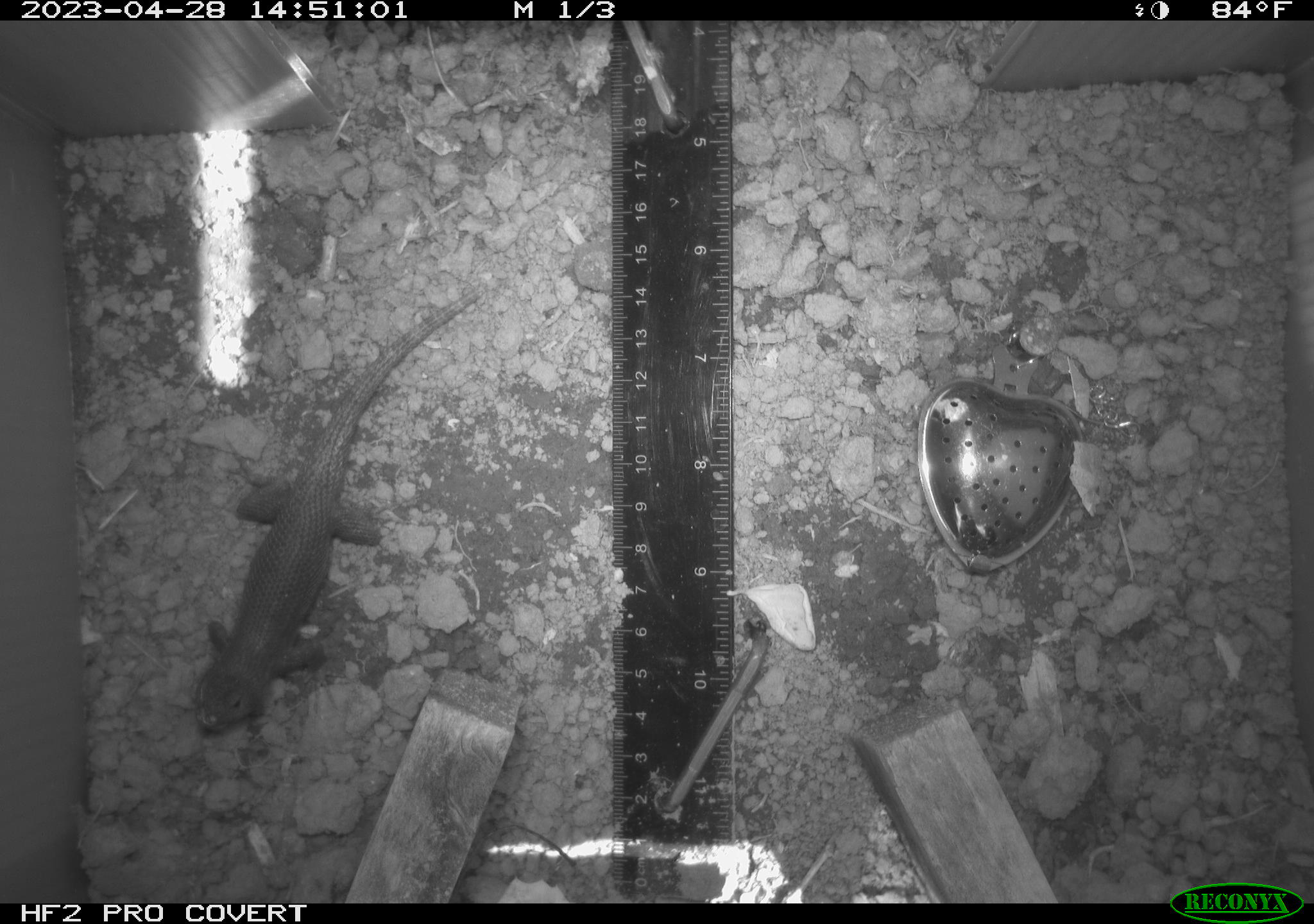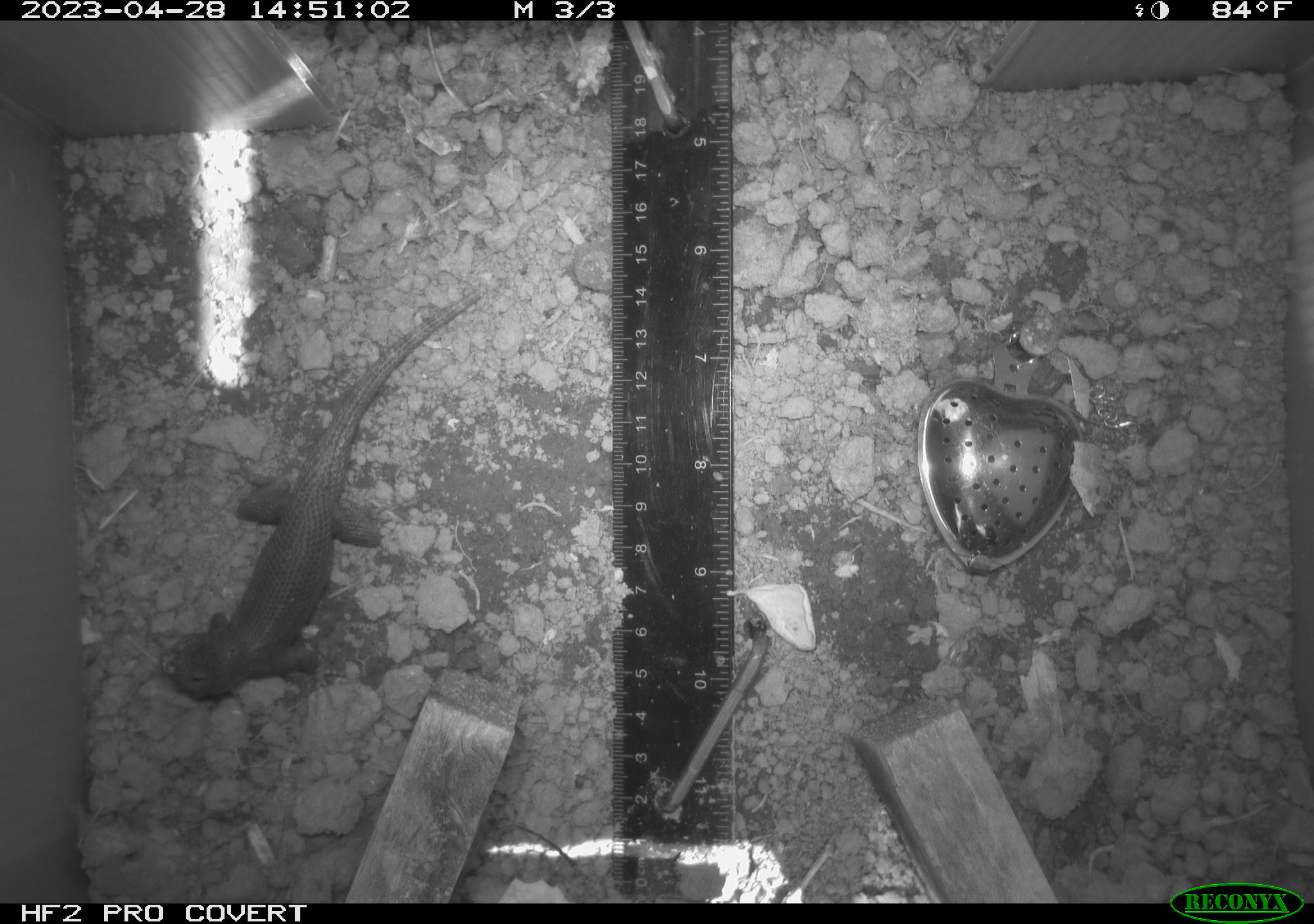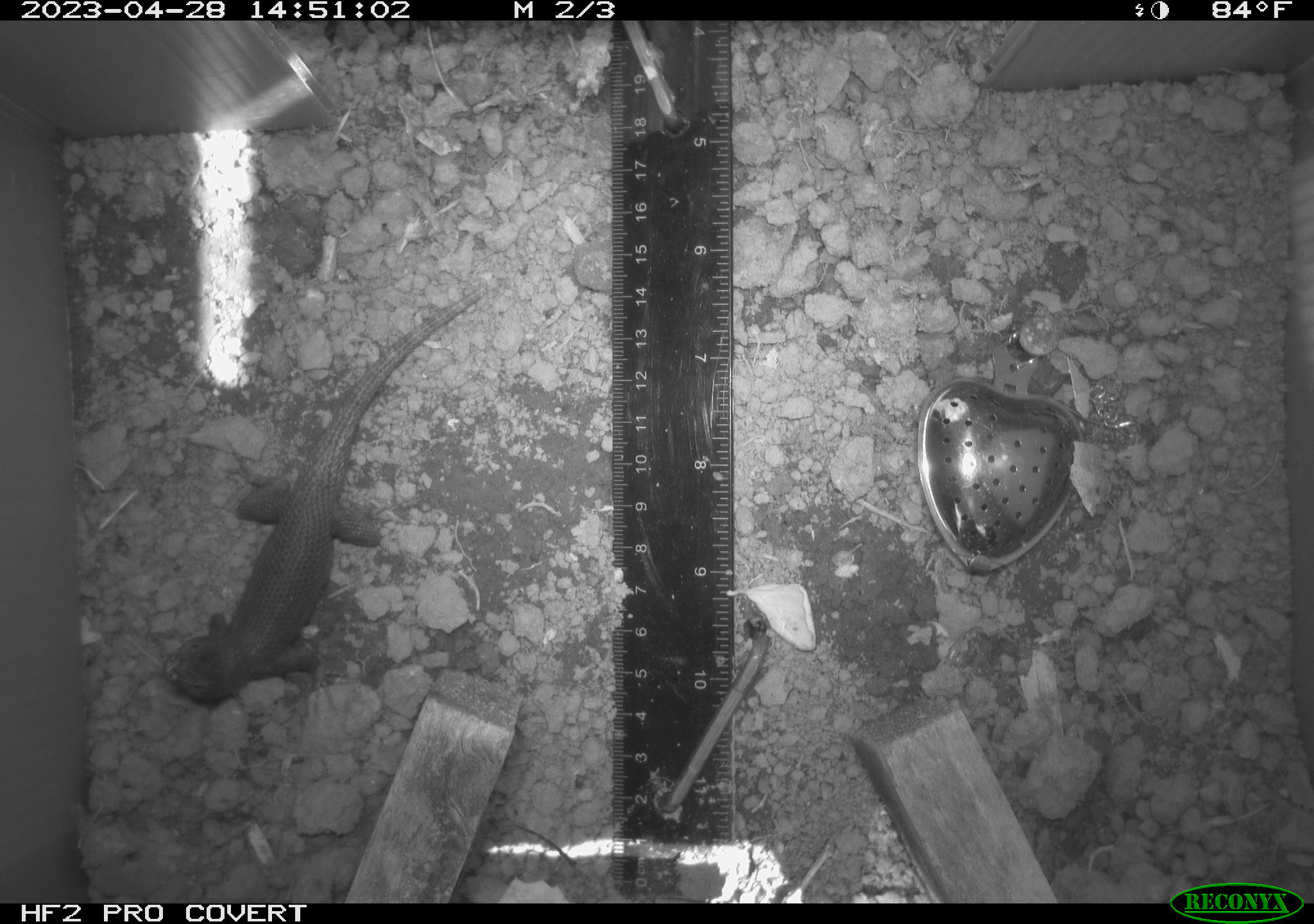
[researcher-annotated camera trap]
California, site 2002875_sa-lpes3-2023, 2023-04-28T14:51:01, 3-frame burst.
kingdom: Animalia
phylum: Chordata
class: Reptilia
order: Squamata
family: Phrynosomatidae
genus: Sceloporus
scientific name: Sceloporus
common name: spiny lizards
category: sceloporus species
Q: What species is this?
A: Sceloporus species (spiny lizards) (Sceloporus).